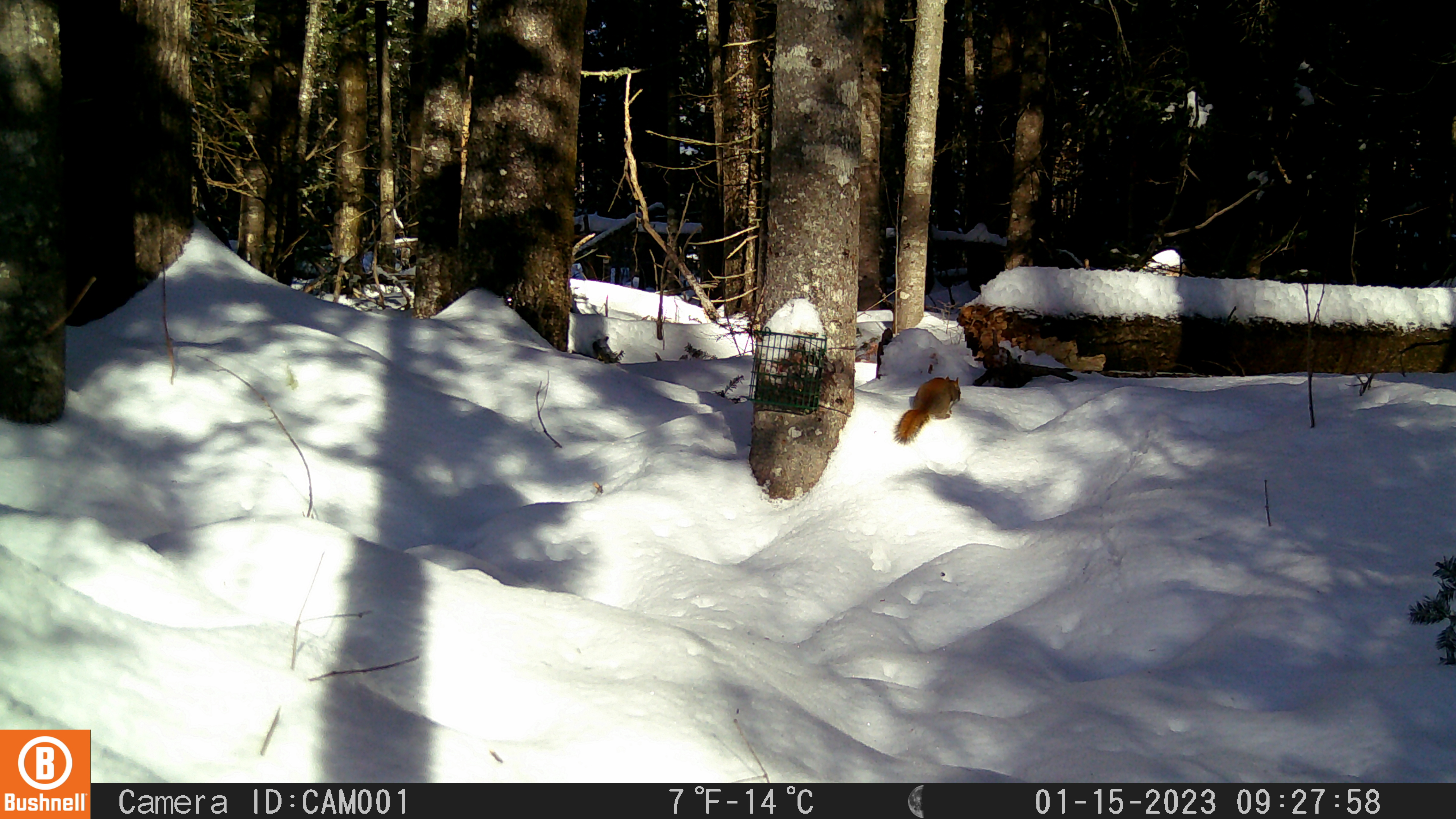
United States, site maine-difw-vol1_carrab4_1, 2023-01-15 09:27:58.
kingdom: Animalia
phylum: Chordata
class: Mammalia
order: Rodentia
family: Sciuridae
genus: Tamiasciurus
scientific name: Tamiasciurus hudsonicus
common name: red squirrel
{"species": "red squirrel (Tamiasciurus hudsonicus)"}